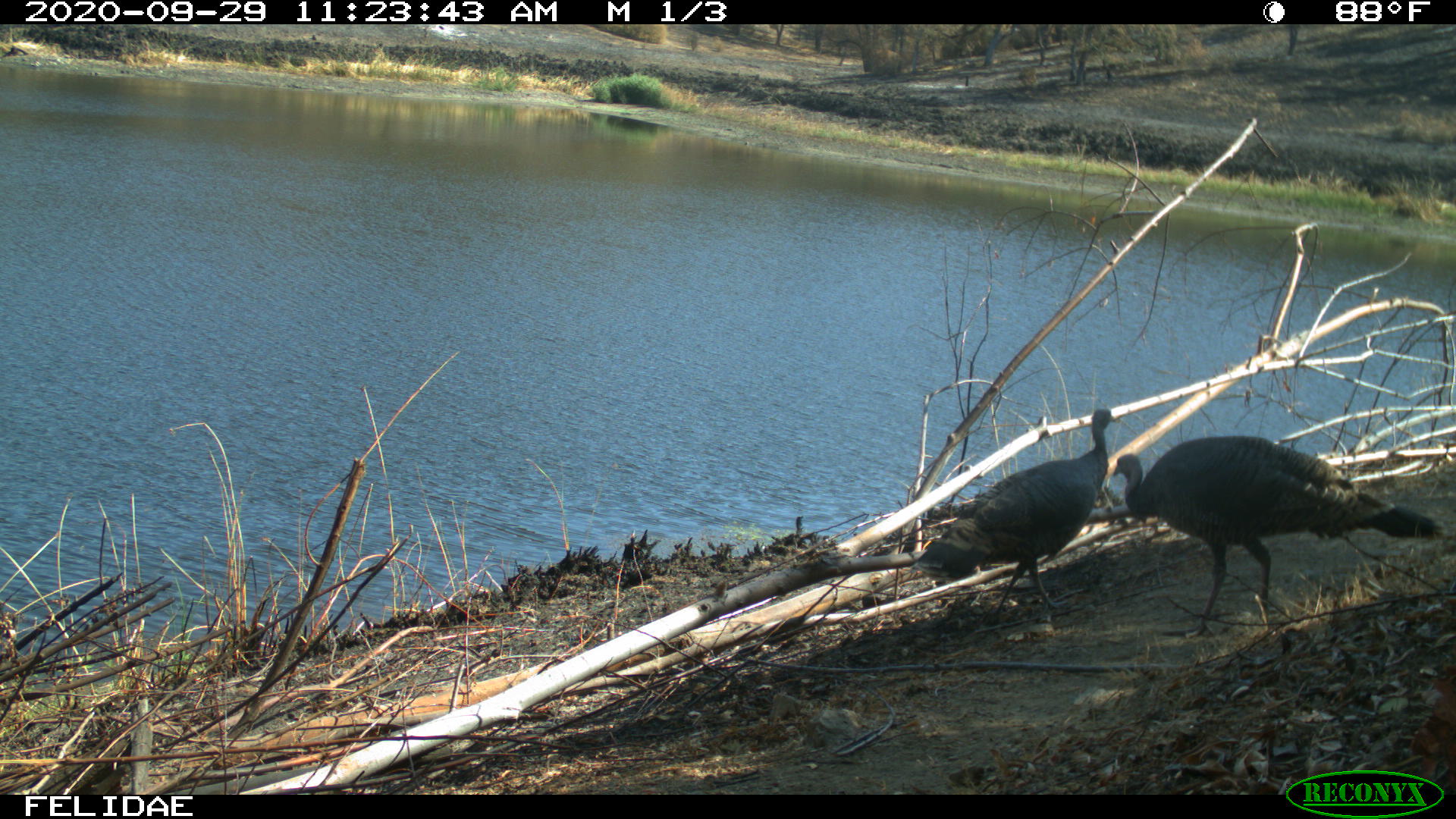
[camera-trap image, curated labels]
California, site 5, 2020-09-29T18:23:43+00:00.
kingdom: Animalia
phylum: Chordata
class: Aves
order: Galliformes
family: Phasianidae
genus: Meleagris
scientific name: Meleagris gallopavo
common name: turkey